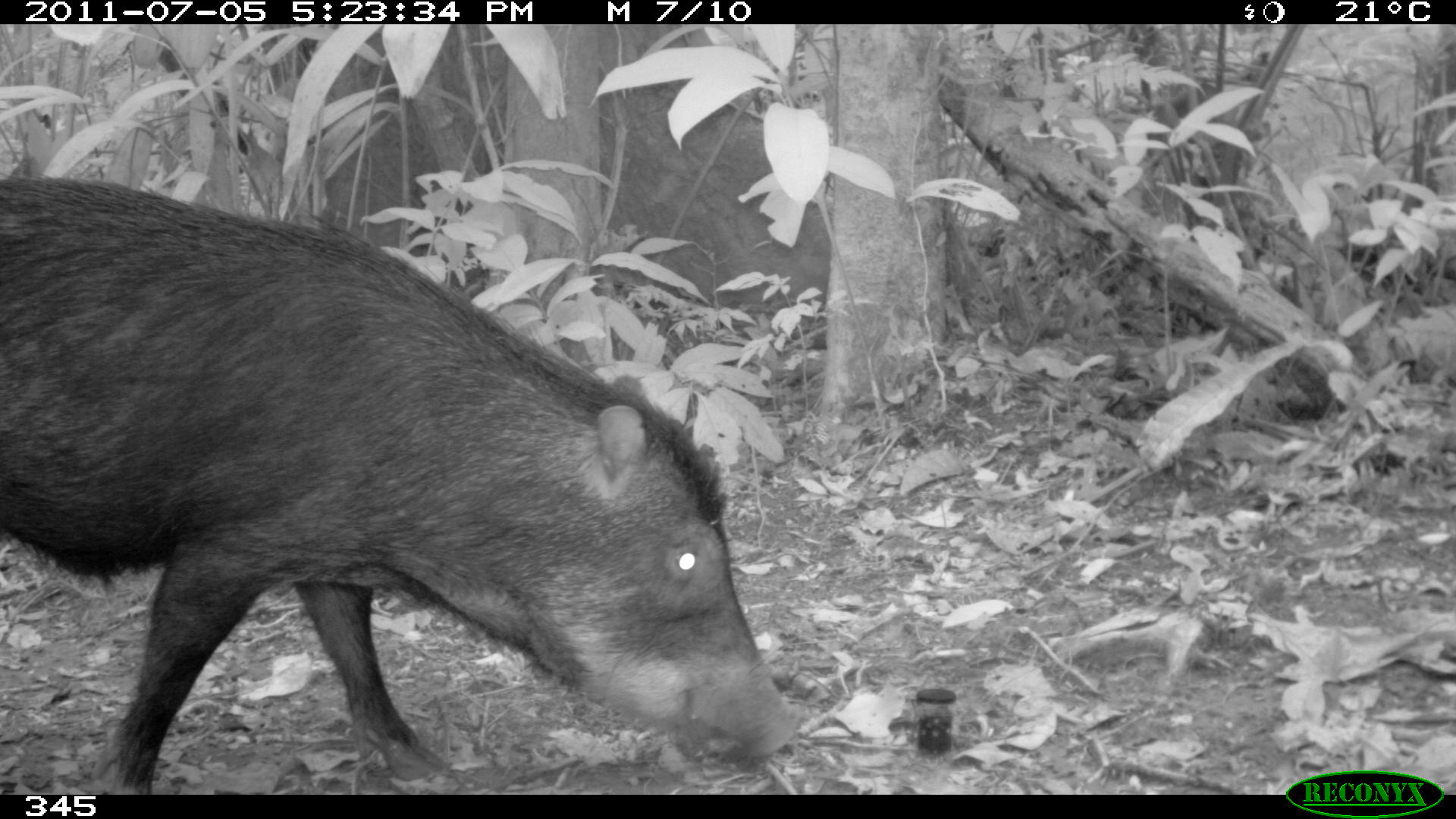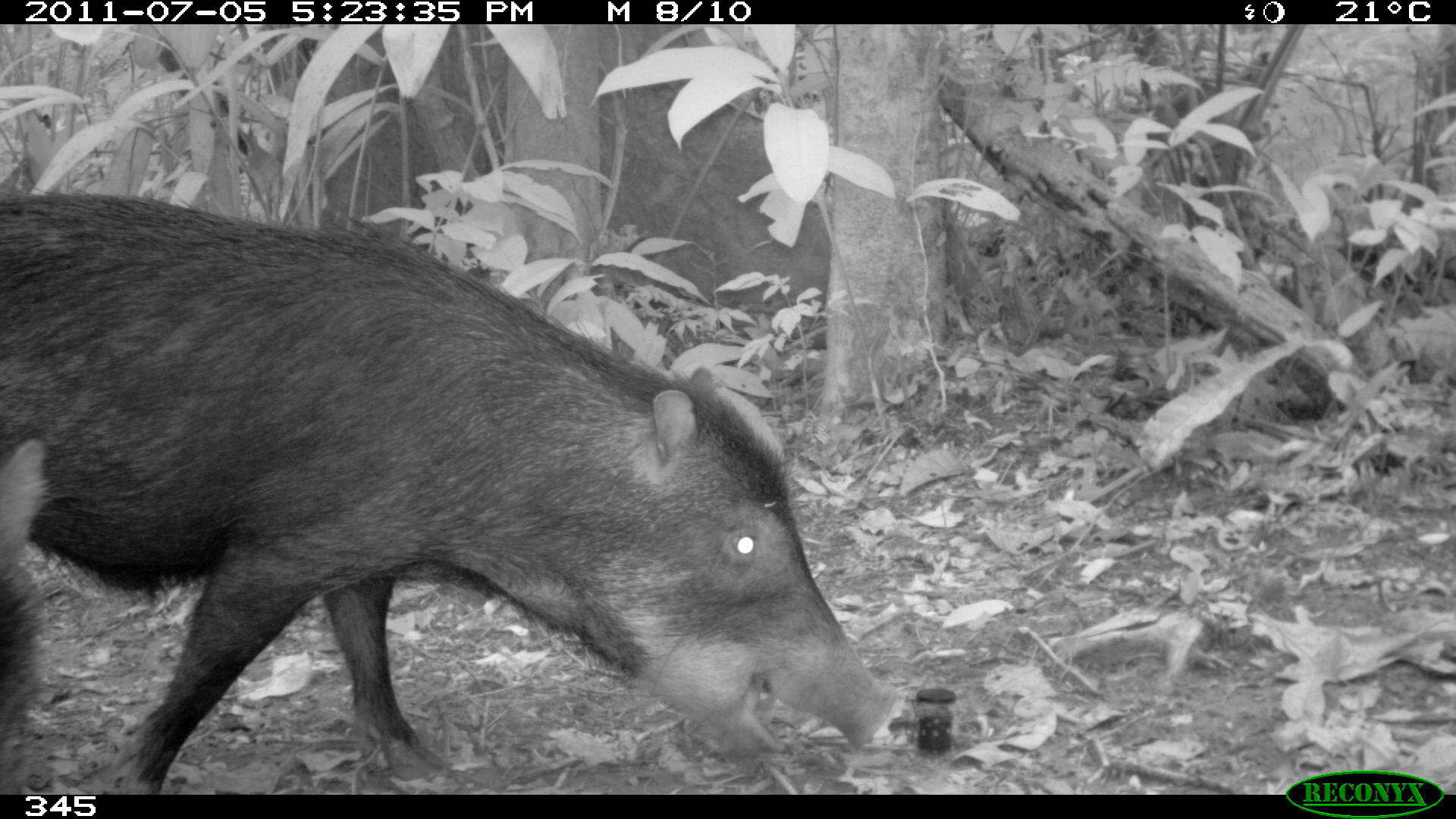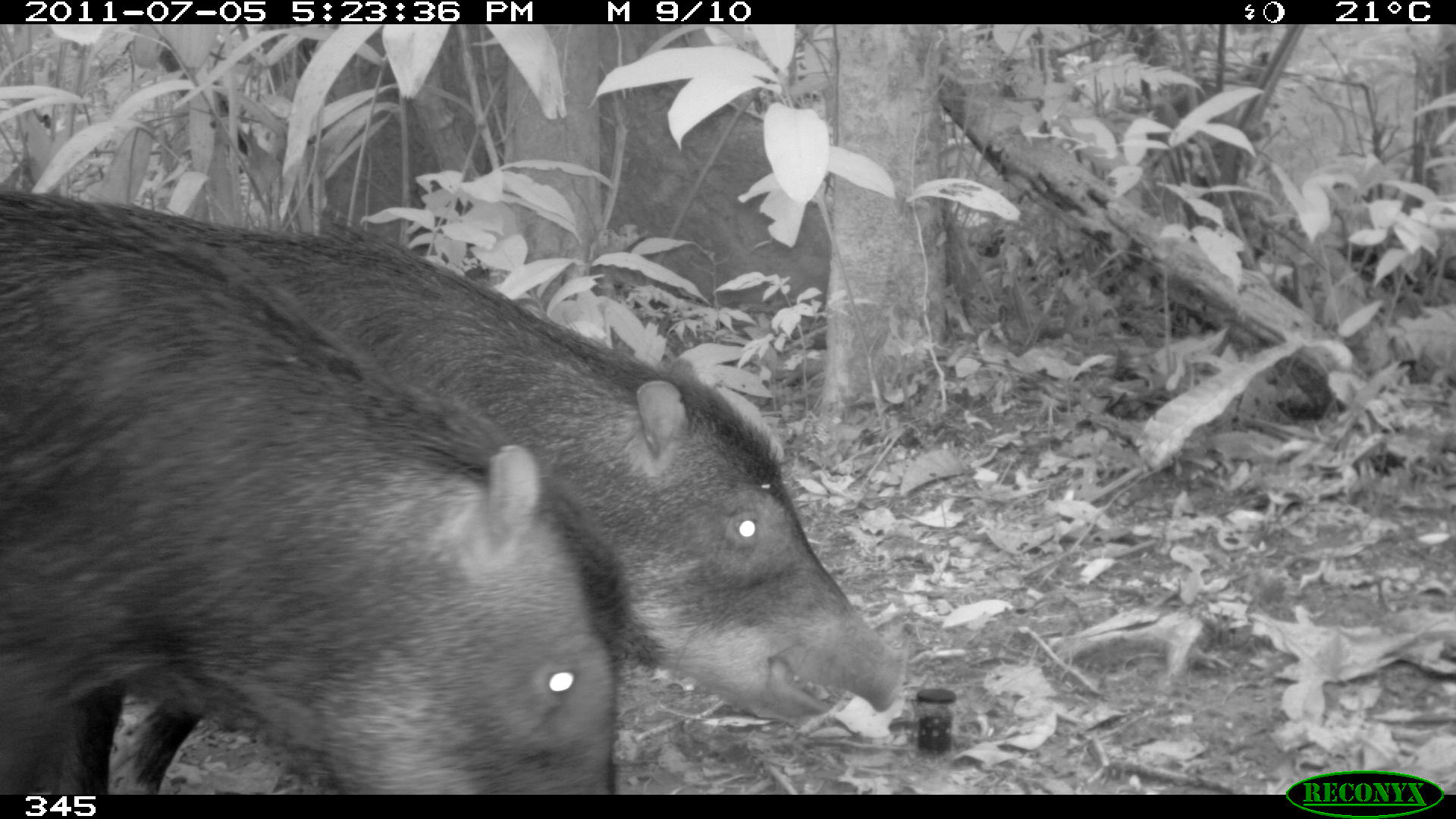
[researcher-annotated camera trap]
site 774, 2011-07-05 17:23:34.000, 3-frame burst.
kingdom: Animalia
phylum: Chordata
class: Mammalia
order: Artiodactyla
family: Tayassuidae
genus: Tayassu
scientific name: Tayassu pecari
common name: white-lipped peccary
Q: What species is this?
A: Tayassu pecari (white-lipped peccary).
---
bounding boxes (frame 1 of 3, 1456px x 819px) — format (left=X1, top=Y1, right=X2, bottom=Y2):
tayassu pecari: (left=0, top=168, right=799, bottom=794)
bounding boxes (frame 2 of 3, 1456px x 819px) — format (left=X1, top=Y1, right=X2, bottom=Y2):
tayassu pecari: (left=0, top=182, right=896, bottom=794); (left=0, top=443, right=52, bottom=792)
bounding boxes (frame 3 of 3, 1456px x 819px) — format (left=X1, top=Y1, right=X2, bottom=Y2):
tayassu pecari: (left=40, top=194, right=901, bottom=794); (left=0, top=187, right=617, bottom=795)